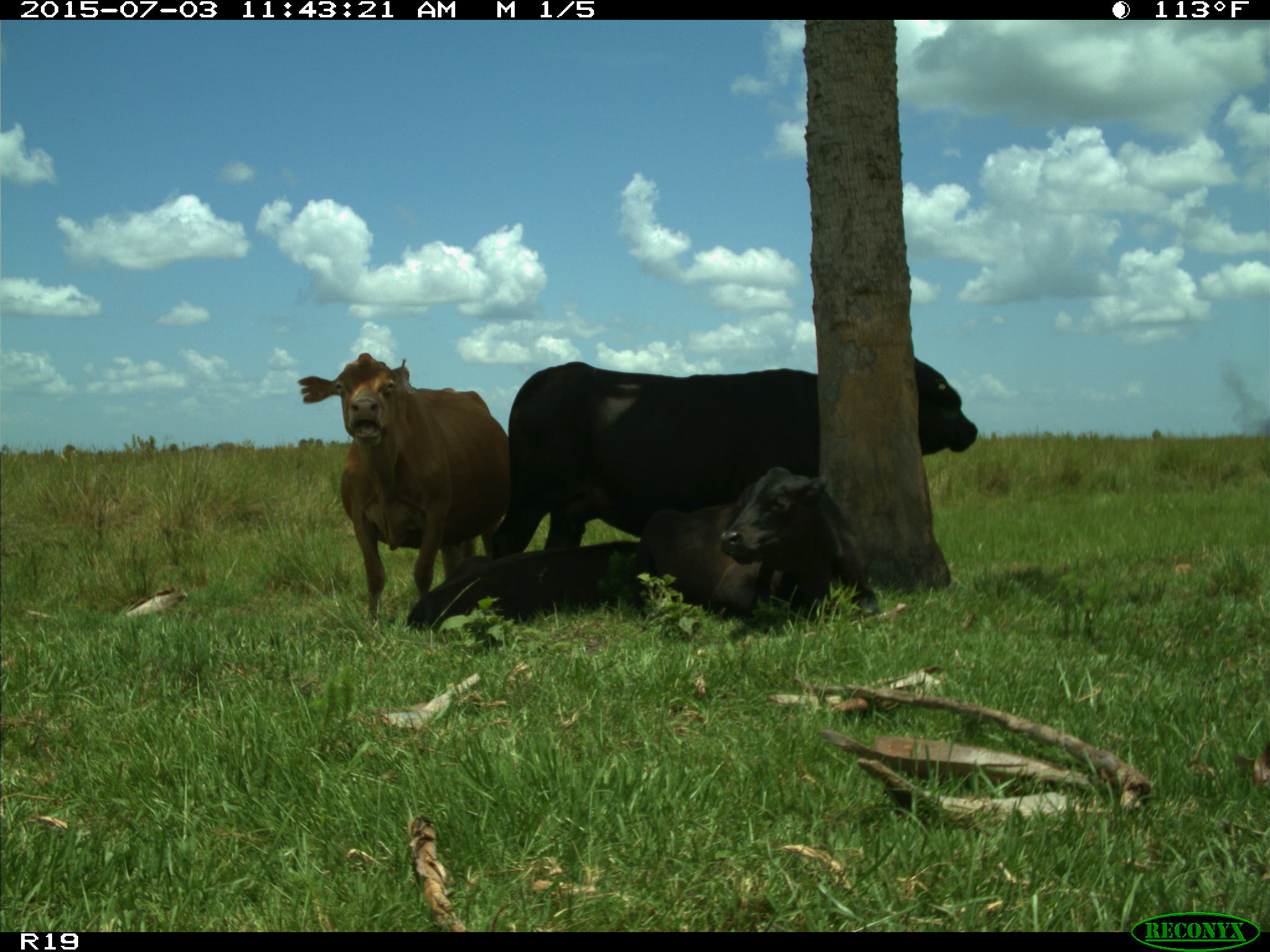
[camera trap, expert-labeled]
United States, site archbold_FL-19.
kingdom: Animalia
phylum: Chordata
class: Mammalia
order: Artiodactyla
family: Bovidae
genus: Bos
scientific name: Bos taurus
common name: domestic cow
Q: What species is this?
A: Bos taurus (domestic cow).